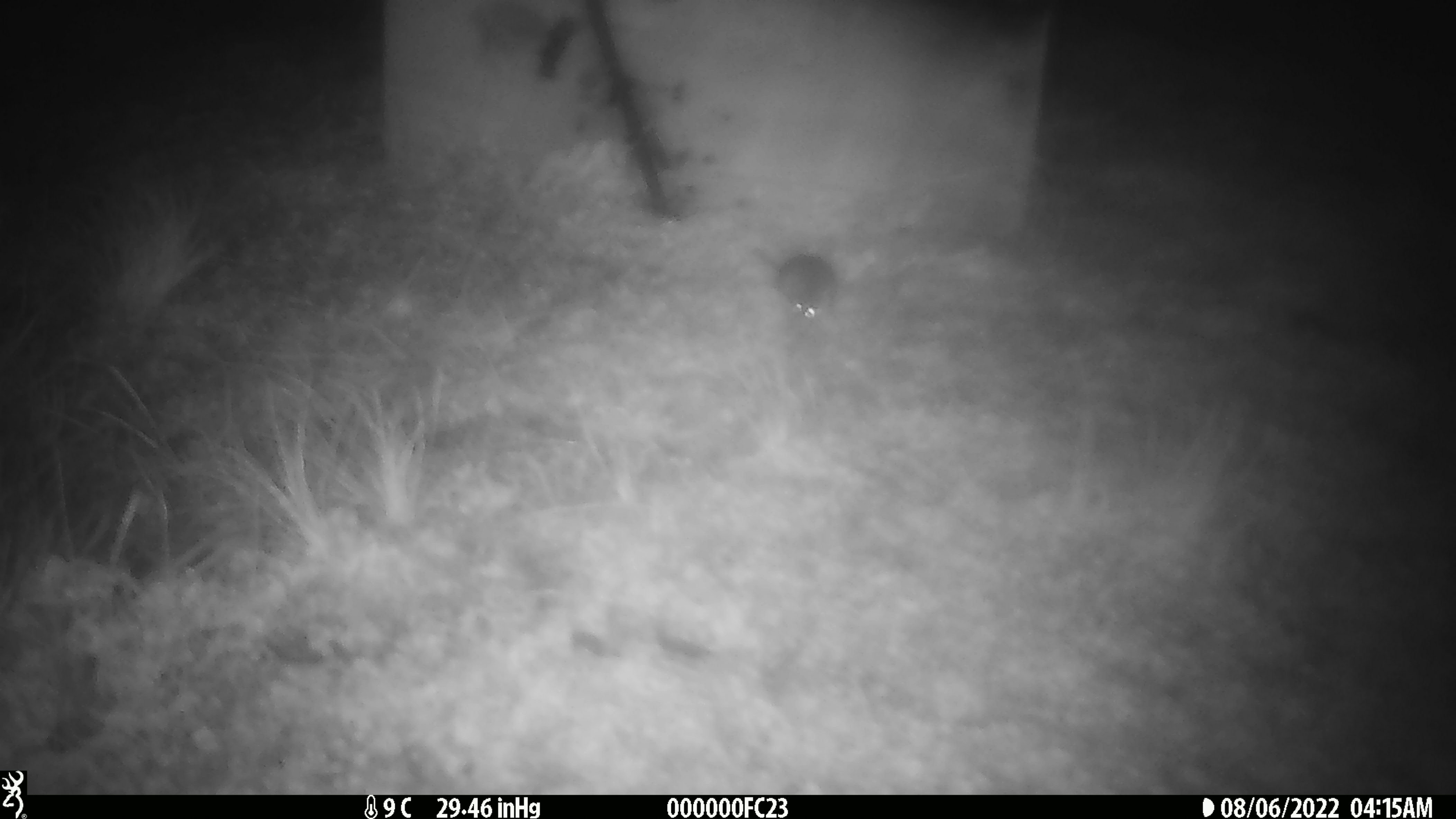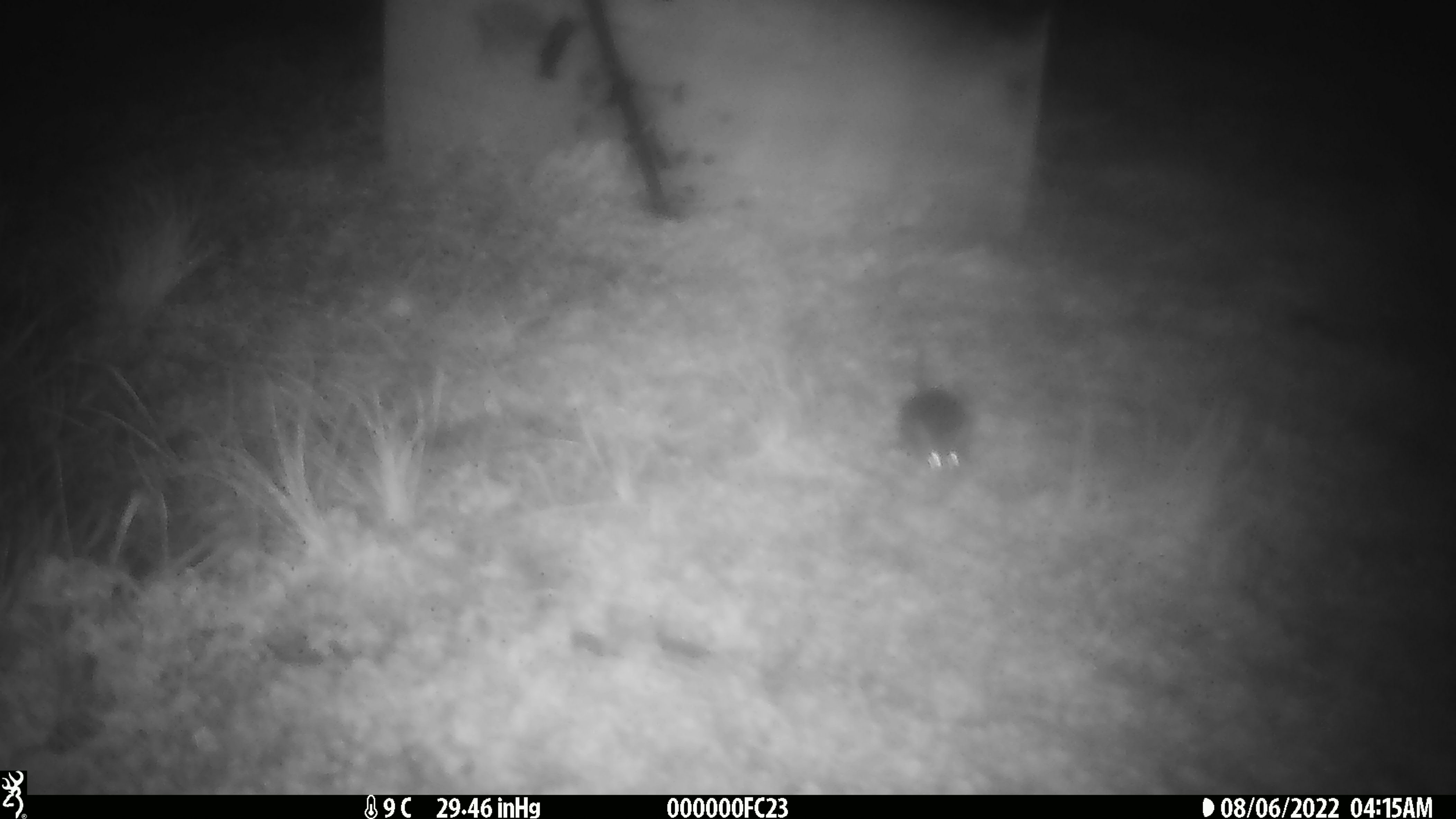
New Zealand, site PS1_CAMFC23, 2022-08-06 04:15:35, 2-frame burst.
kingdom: Animalia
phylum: Chordata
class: Mammalia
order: Rodentia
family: Muridae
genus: Mus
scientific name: Mus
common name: mouse